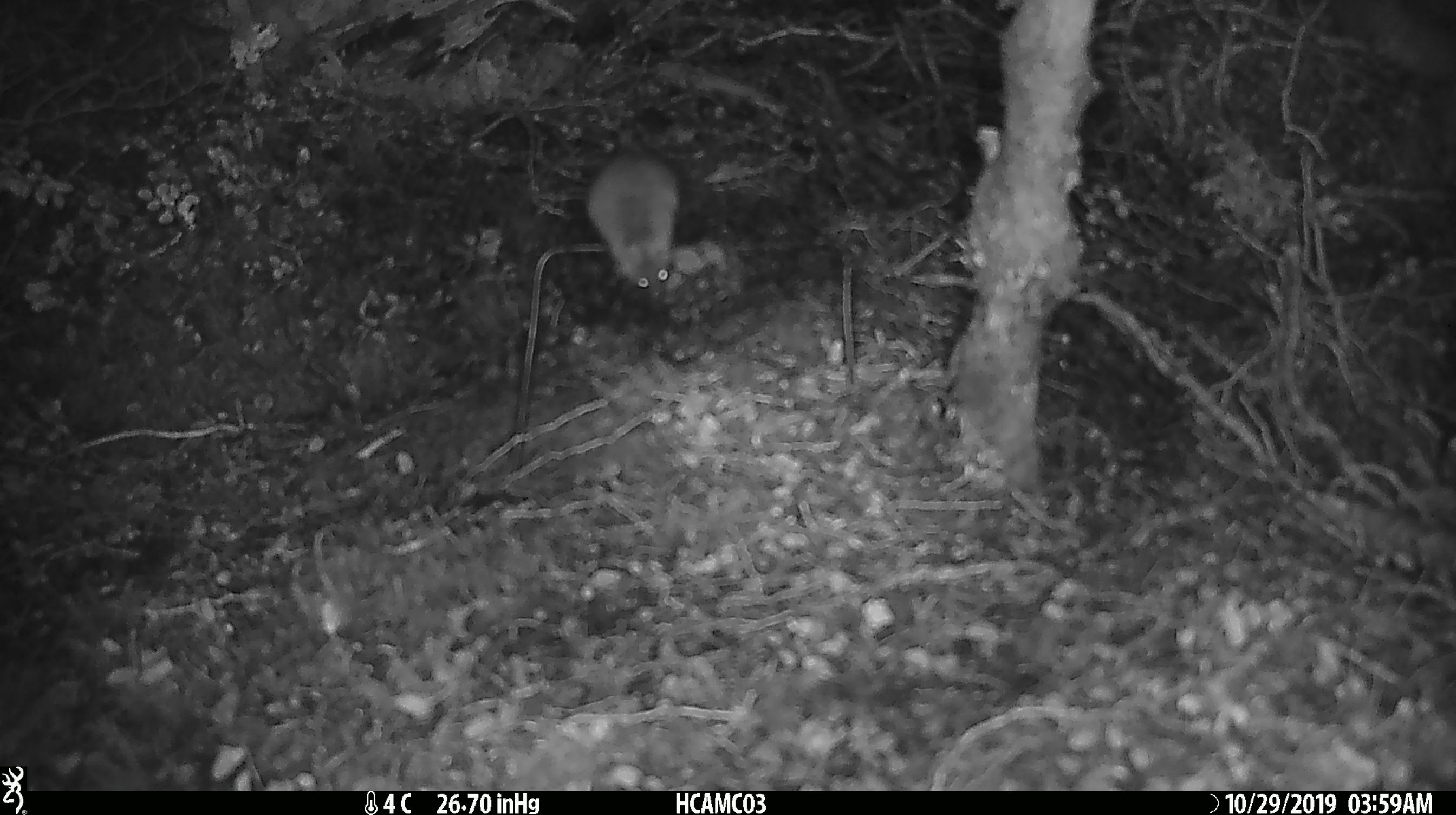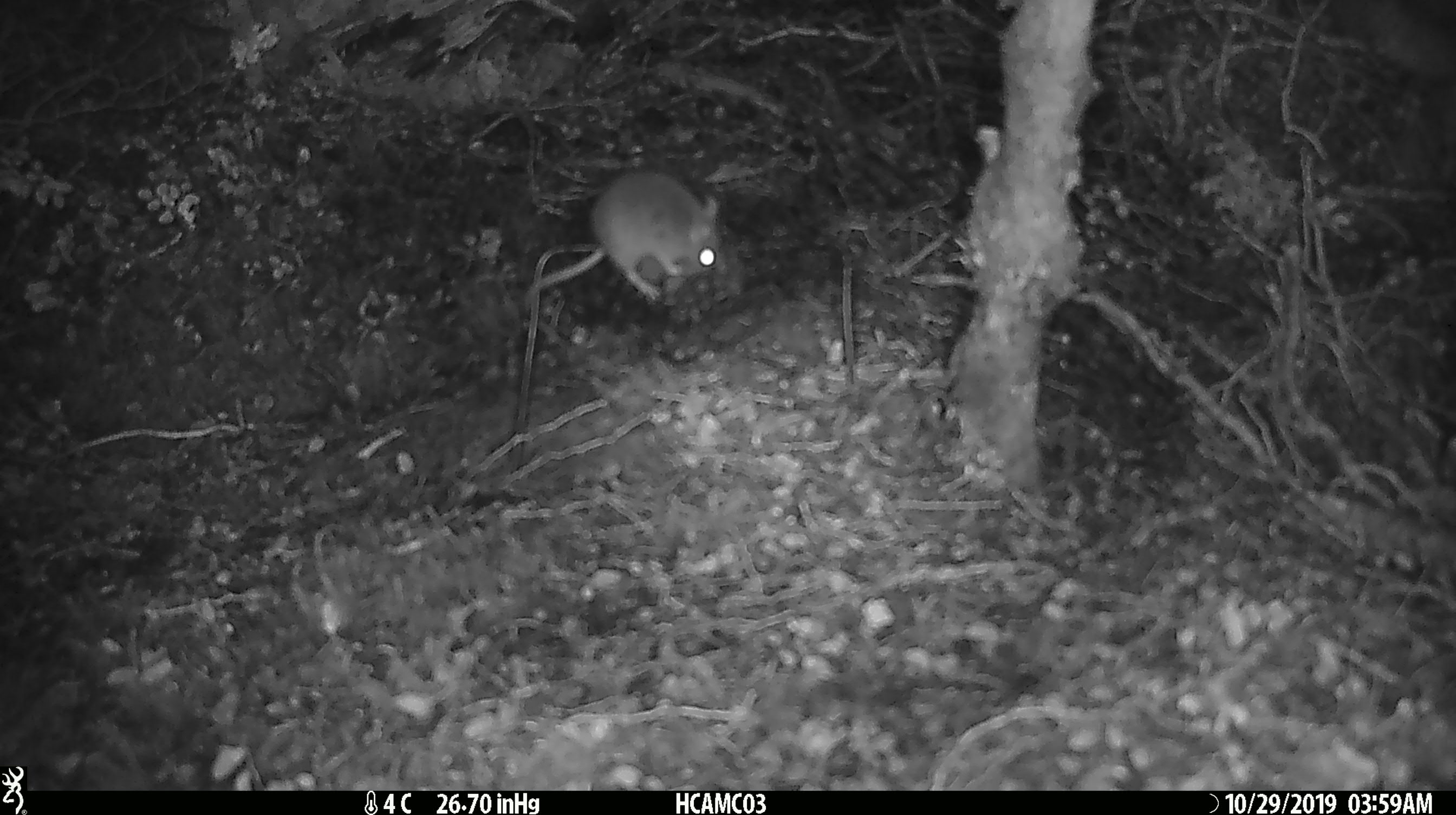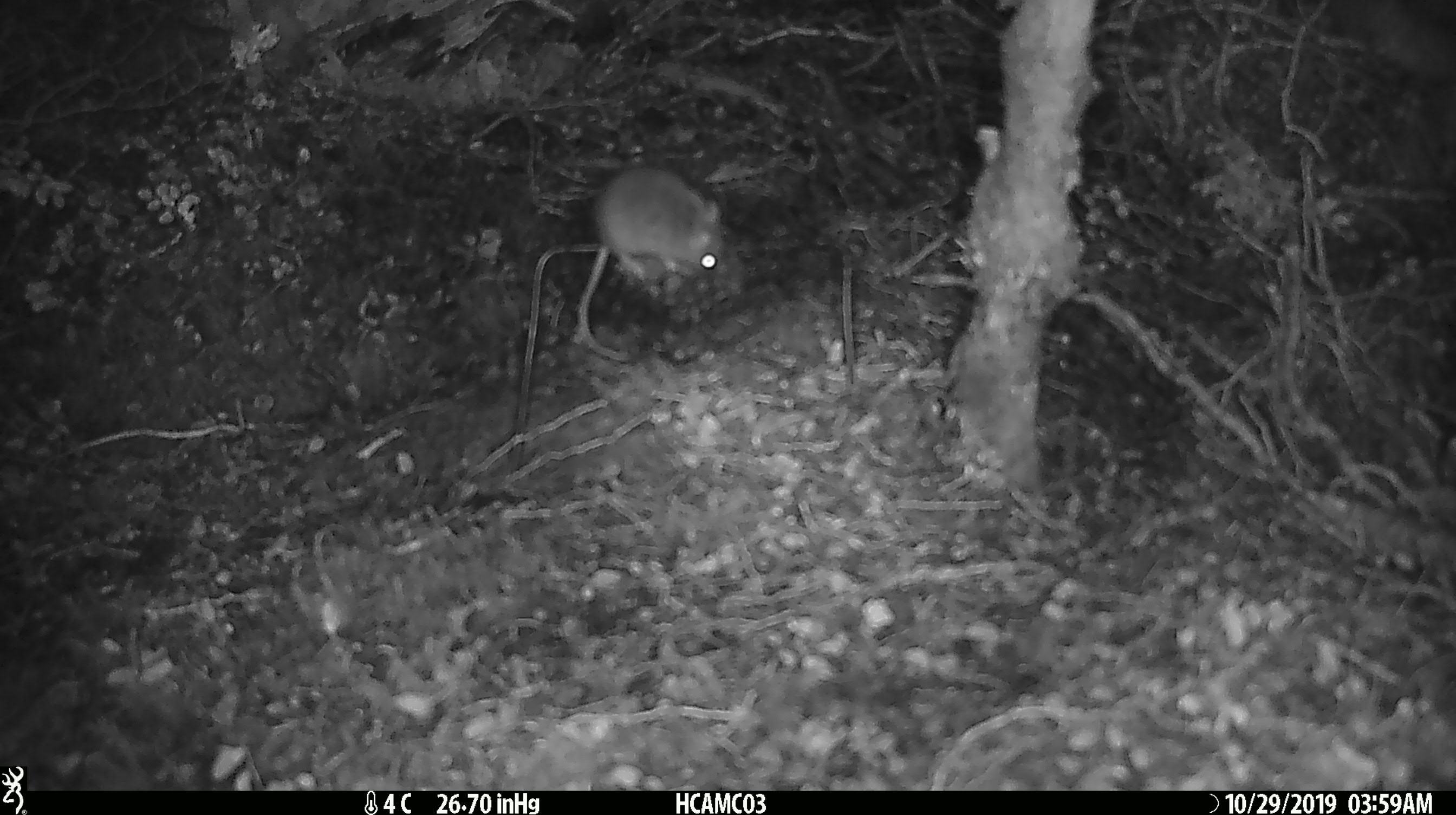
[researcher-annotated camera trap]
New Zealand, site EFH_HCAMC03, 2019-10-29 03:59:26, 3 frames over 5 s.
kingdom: Animalia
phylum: Chordata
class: Mammalia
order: Rodentia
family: Muridae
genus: Mus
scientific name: Mus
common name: mouse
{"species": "mouse (Mus)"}